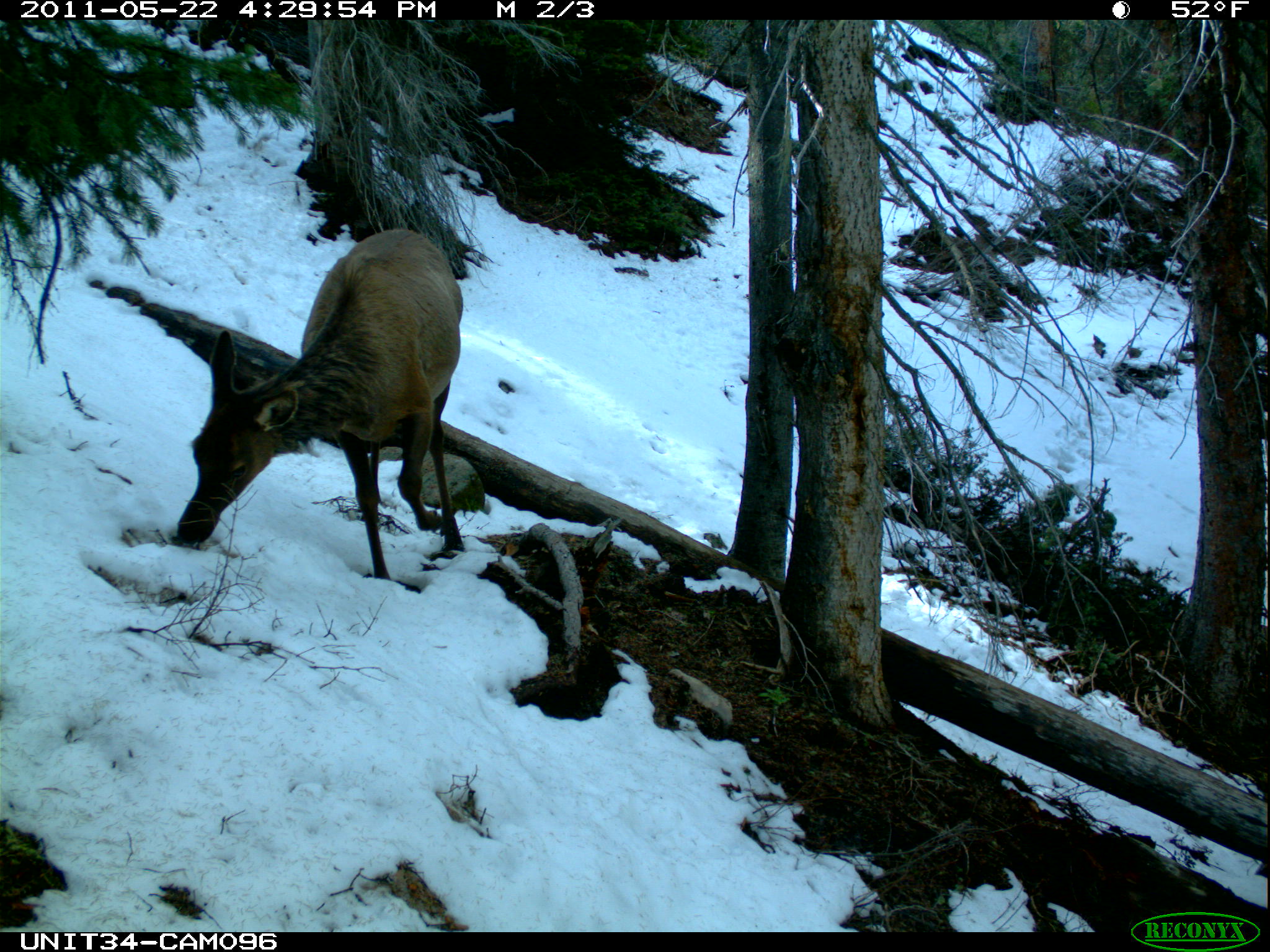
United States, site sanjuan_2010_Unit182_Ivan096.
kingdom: Animalia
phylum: Chordata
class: Mammalia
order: Artiodactyla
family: Cervidae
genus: Cervus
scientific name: Cervus elaphus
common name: red deer